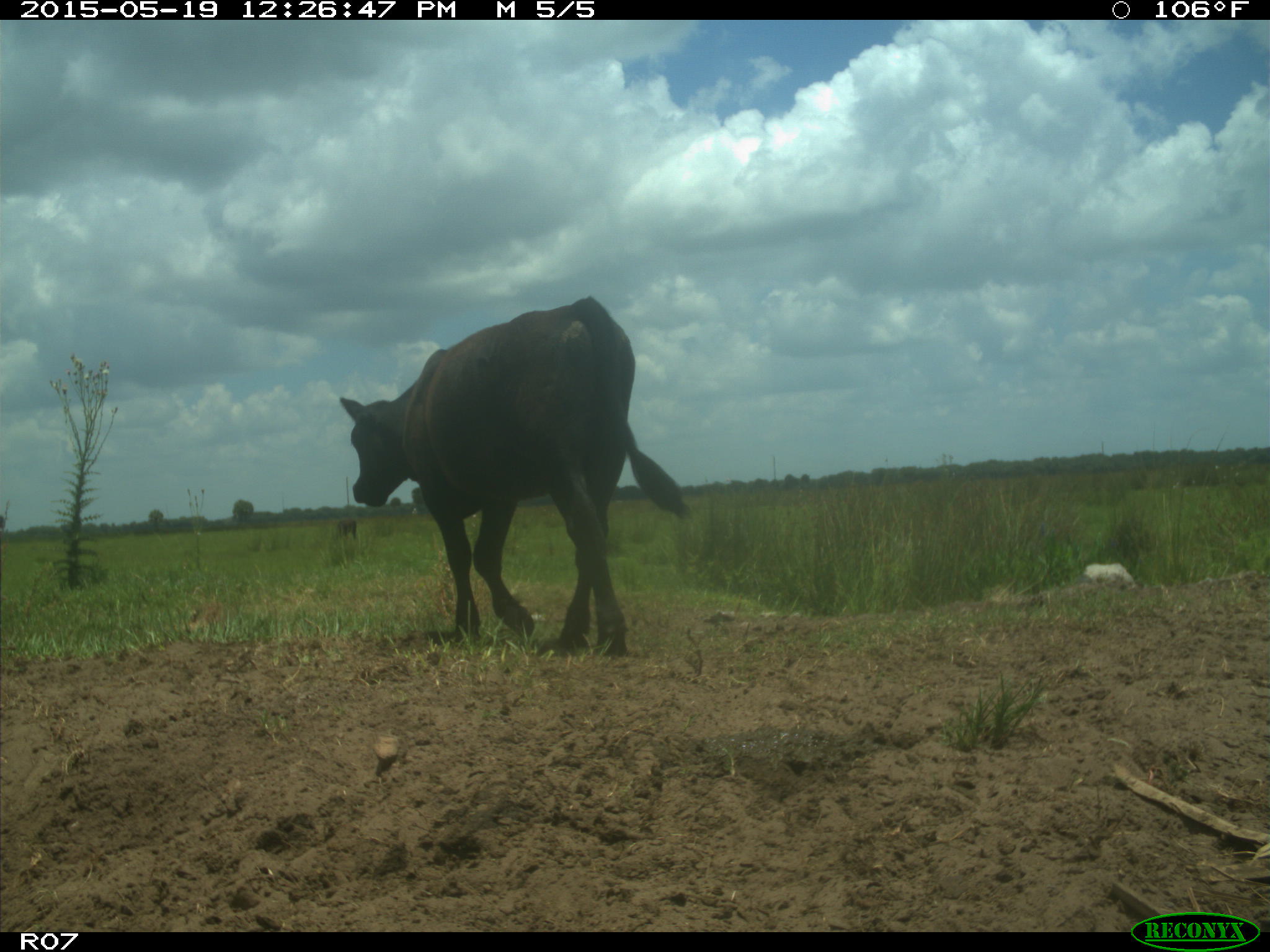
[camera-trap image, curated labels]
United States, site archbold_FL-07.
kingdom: Animalia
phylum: Chordata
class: Mammalia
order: Artiodactyla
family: Bovidae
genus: Bos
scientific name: Bos taurus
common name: domestic cow